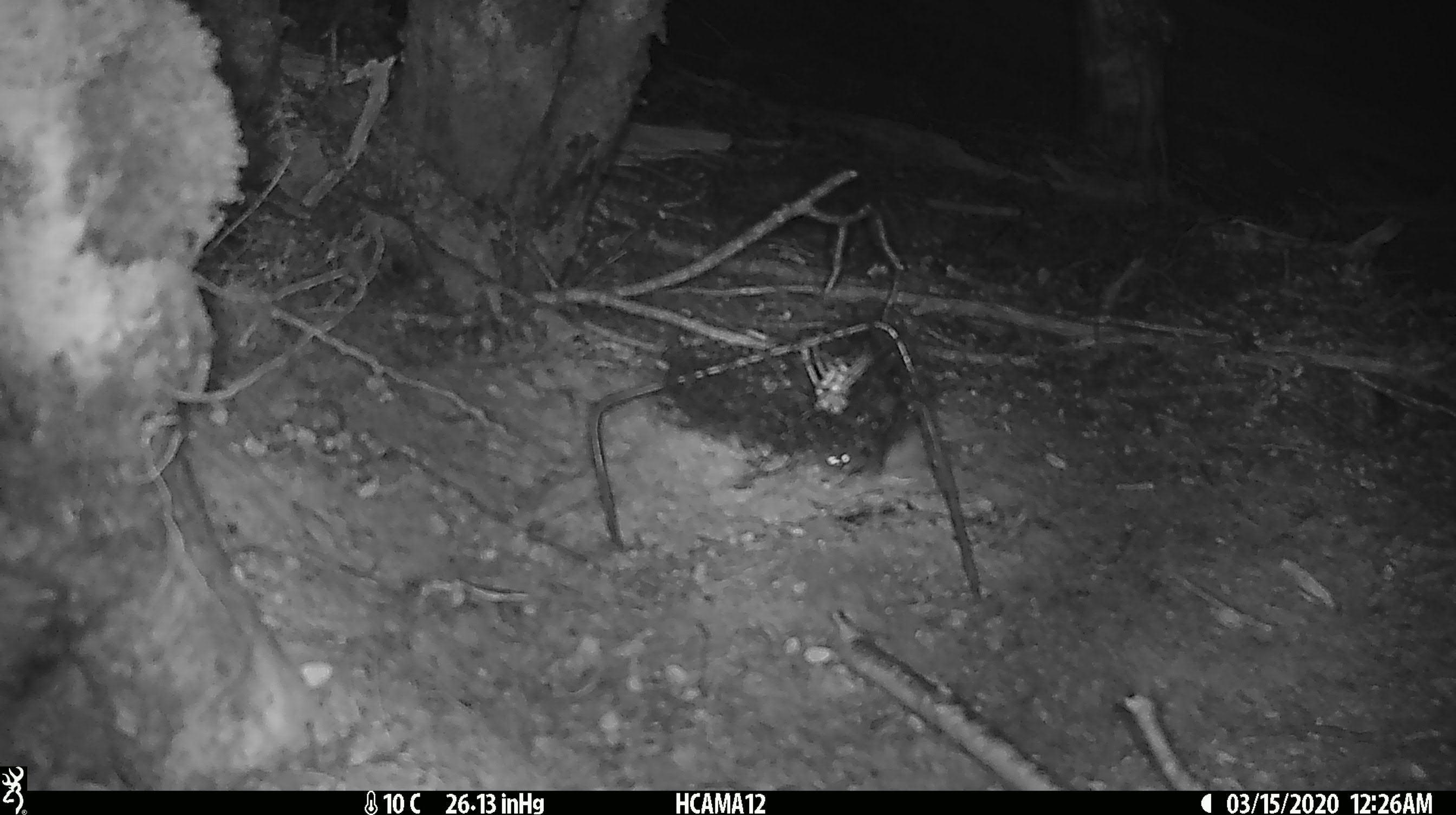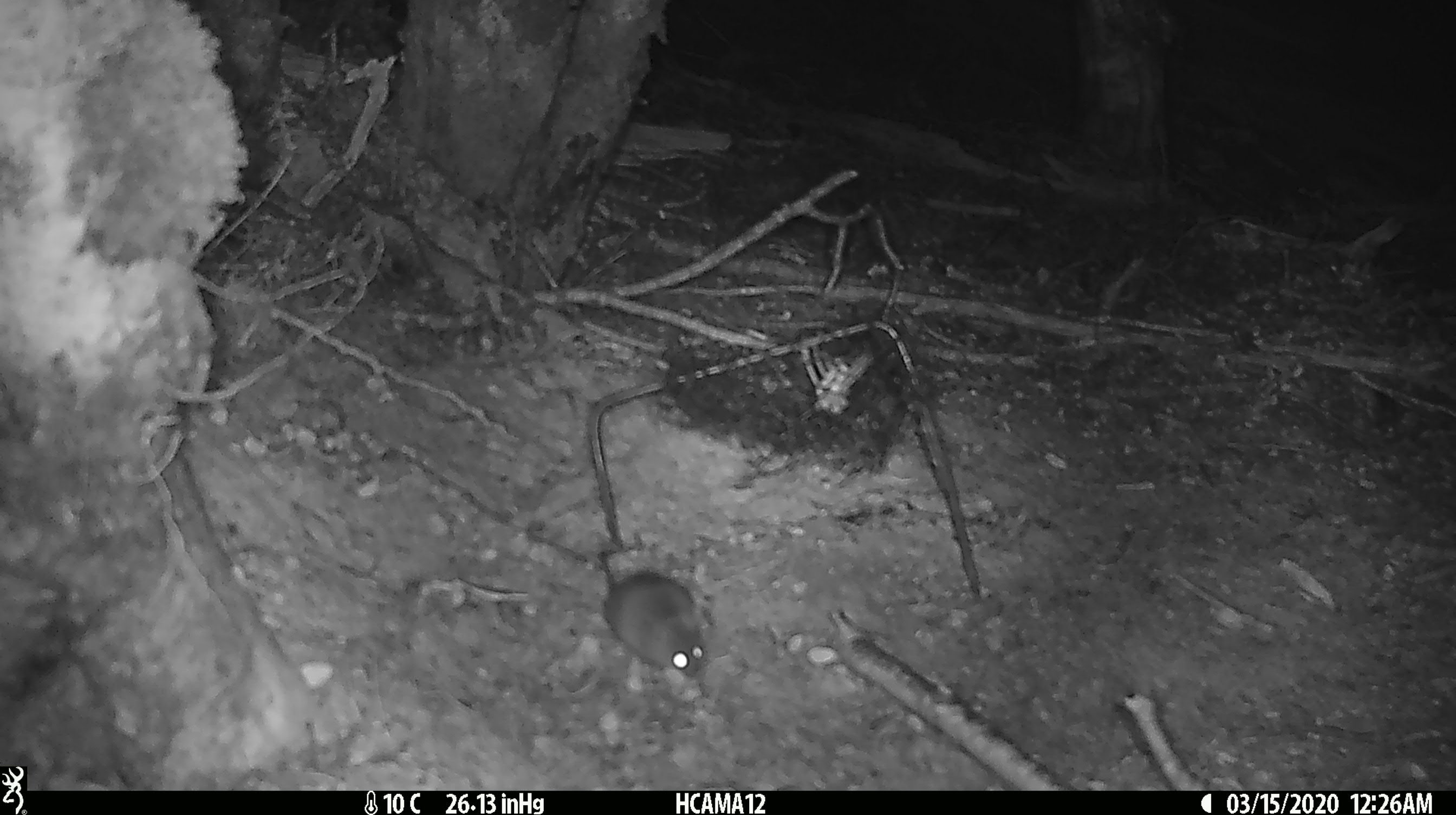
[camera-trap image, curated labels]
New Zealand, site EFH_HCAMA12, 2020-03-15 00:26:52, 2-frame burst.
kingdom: Animalia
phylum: Chordata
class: Mammalia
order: Rodentia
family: Muridae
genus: Mus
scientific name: Mus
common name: mouse